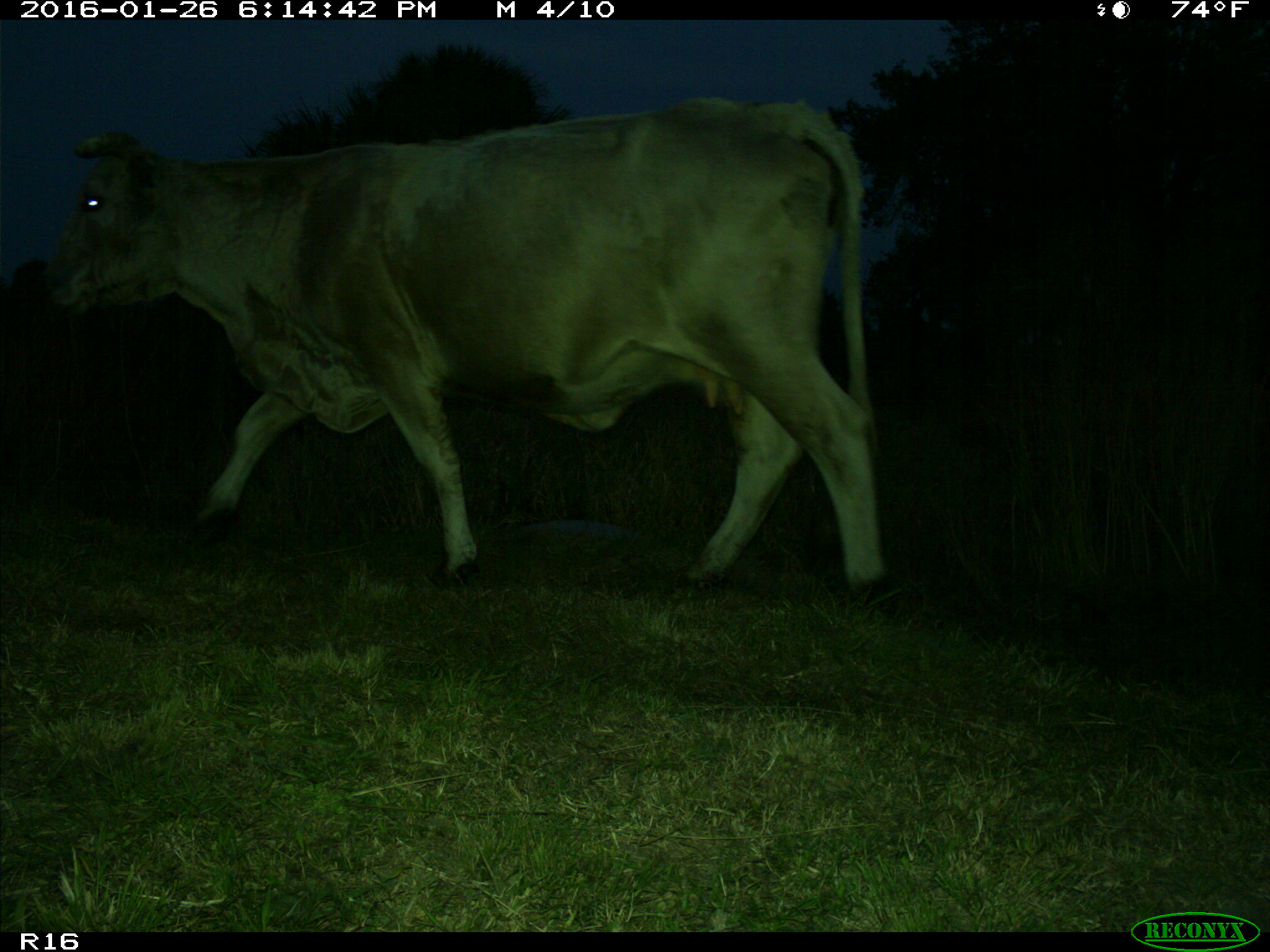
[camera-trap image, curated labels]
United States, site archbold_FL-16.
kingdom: Animalia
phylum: Chordata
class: Mammalia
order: Artiodactyla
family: Bovidae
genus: Bos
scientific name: Bos taurus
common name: domestic cow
Bos taurus (domestic cow).